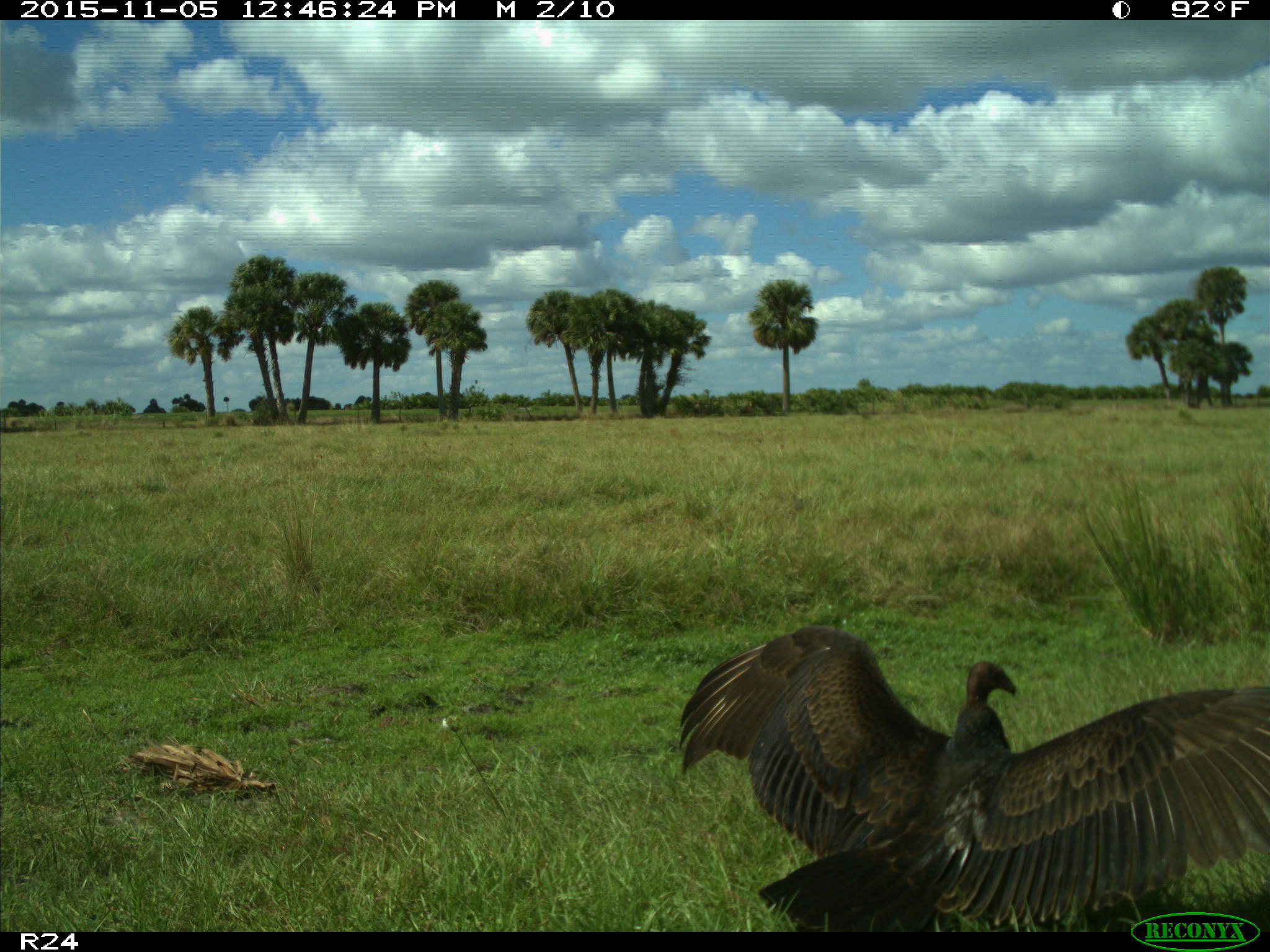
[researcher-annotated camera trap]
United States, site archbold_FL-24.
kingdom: Animalia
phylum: Chordata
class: Aves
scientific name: Aves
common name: birds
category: unidentified bird